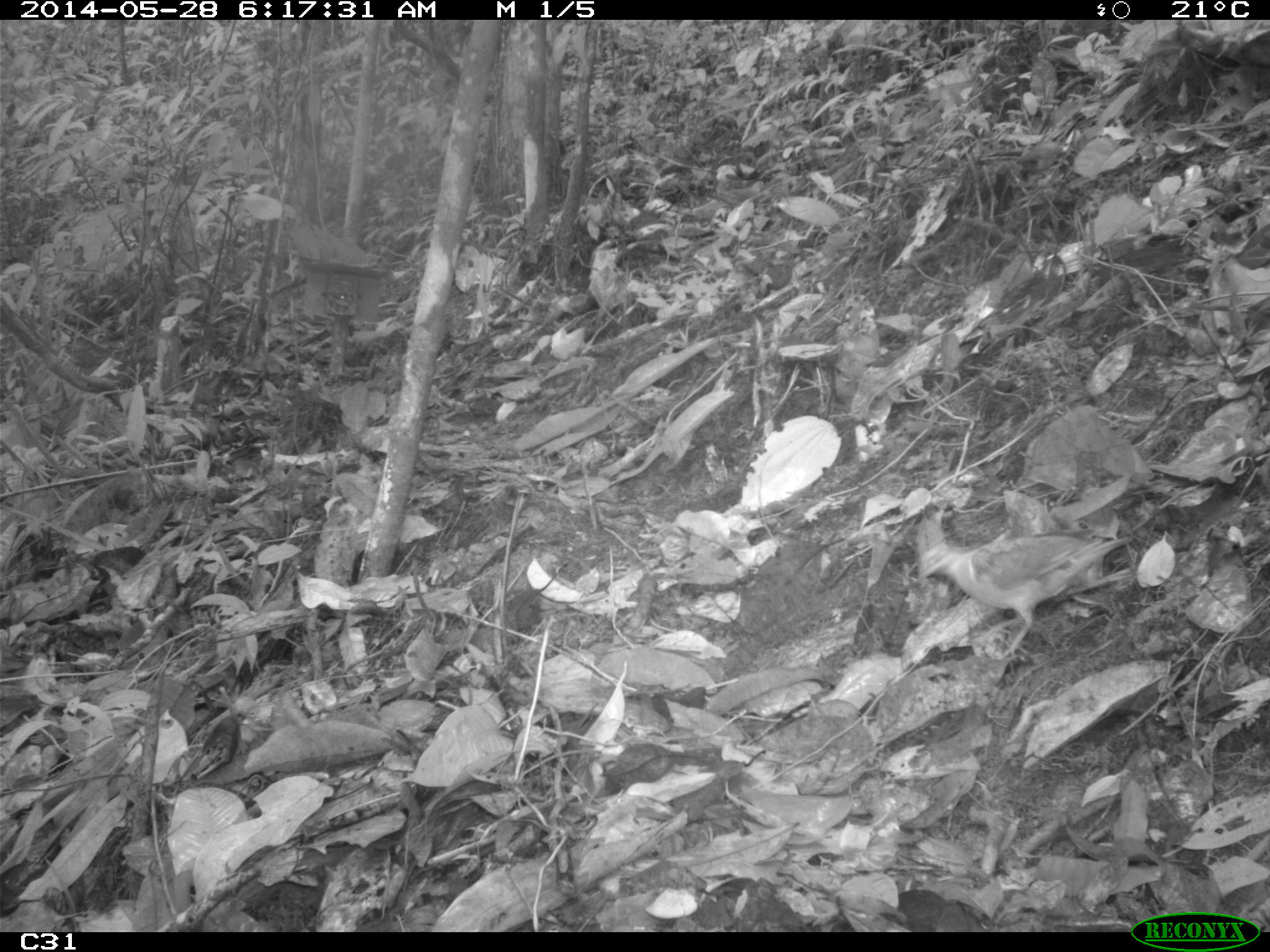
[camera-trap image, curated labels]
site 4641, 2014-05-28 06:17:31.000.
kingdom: Animalia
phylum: Chordata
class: Aves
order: Columbiformes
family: Columbidae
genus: Leptotila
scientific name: Leptotila rufaxilla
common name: gray-fronted dove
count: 1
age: adult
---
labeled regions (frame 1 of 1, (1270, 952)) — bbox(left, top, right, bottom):
leptotila rufaxilla: bbox(917, 533, 1133, 660)